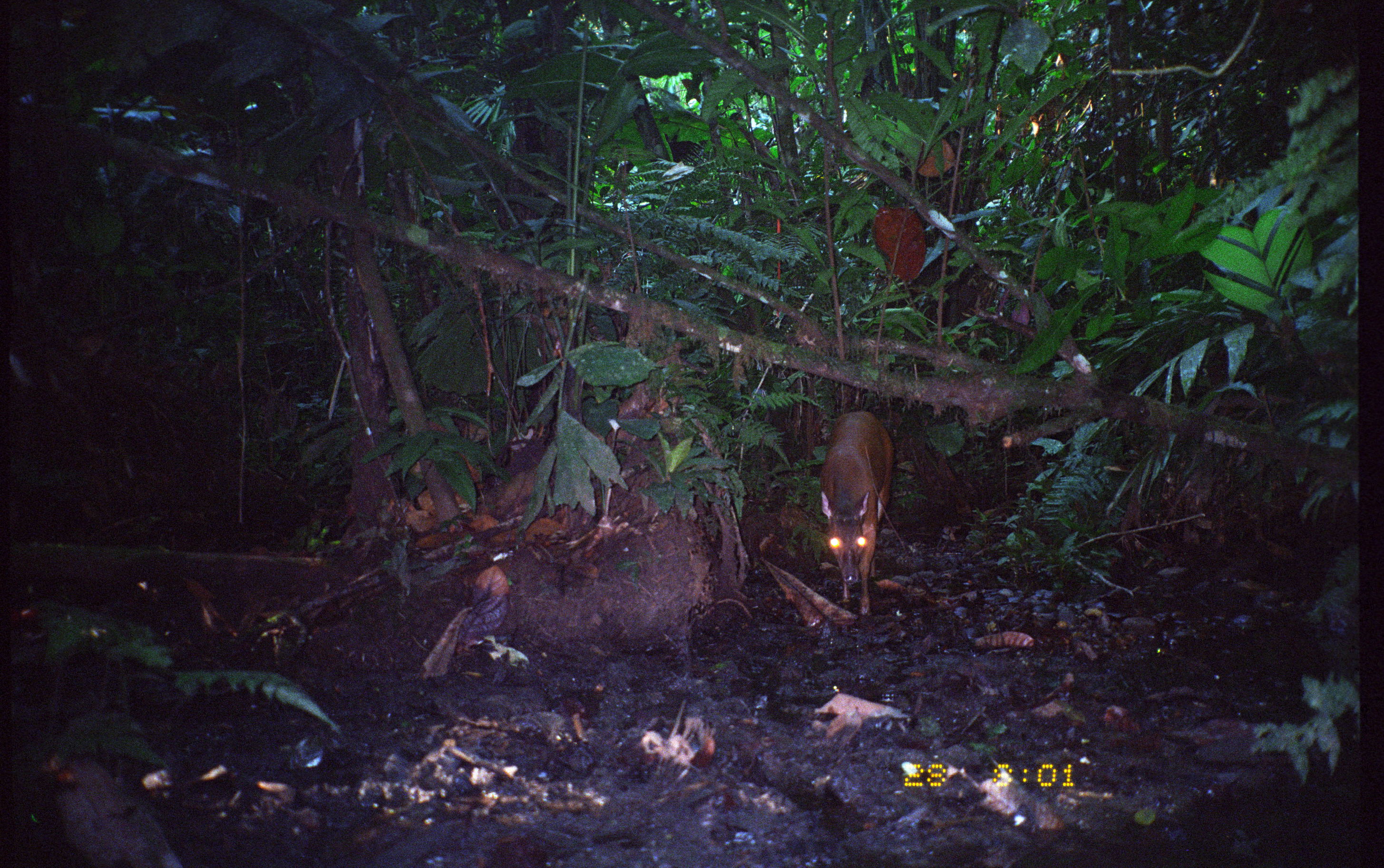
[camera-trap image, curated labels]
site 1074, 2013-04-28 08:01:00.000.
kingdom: Animalia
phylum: Chordata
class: Mammalia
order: Artiodactyla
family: Cervidae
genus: Mazama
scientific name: Mazama americana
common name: red brocket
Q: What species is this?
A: Mazama americana (red brocket).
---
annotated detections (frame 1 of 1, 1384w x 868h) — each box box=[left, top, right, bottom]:
mazama americana: box=[820, 410, 895, 616]